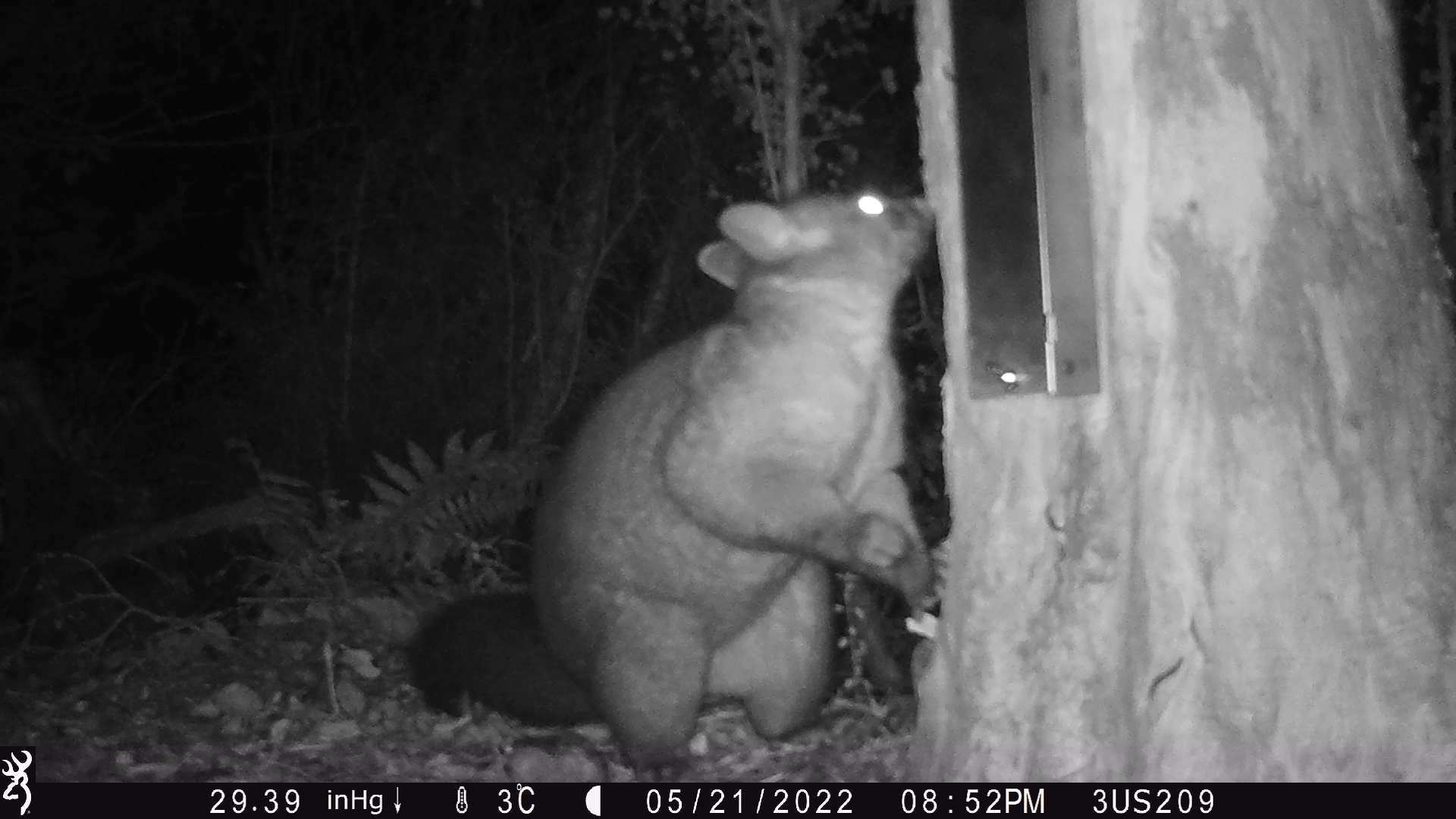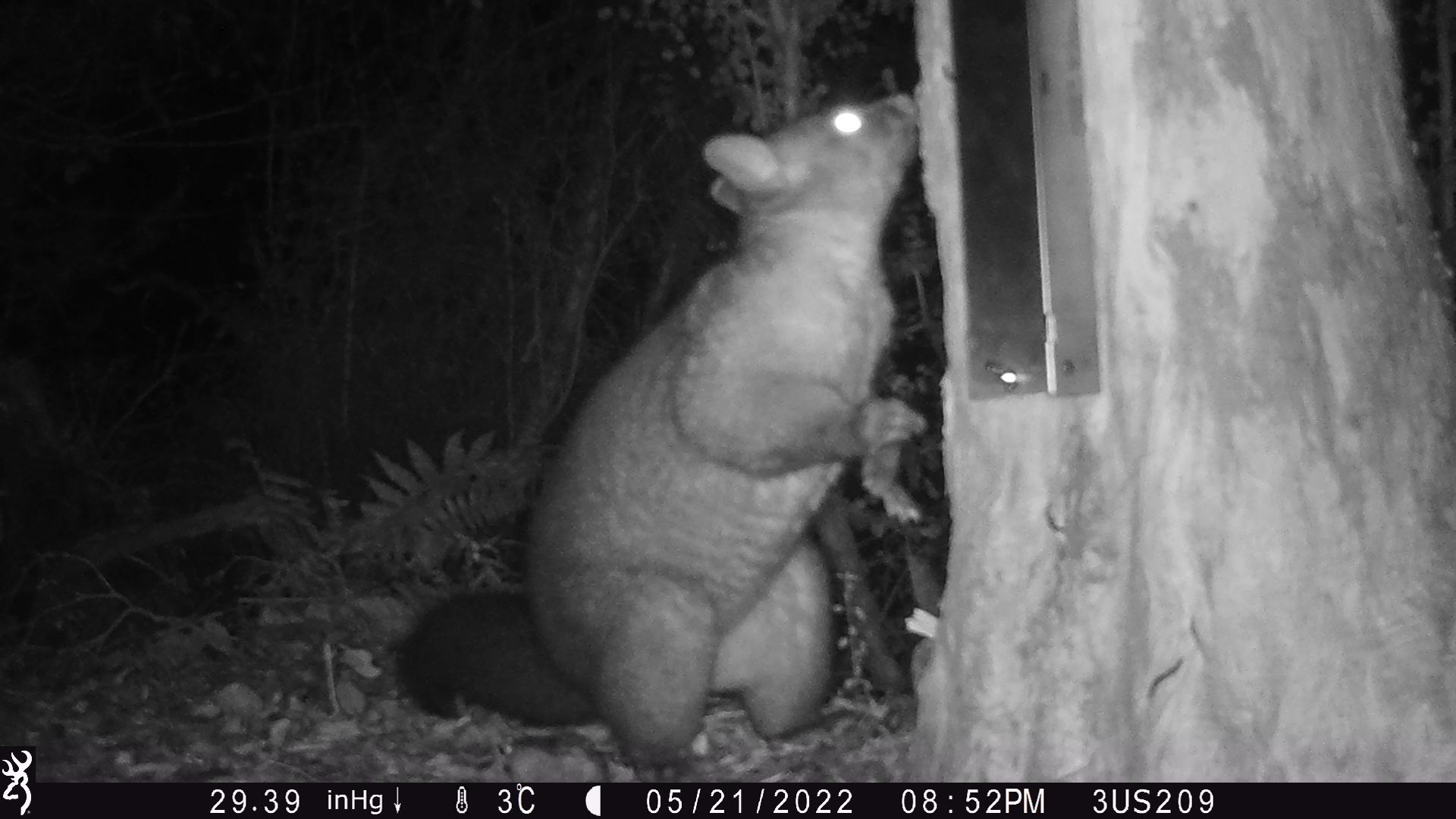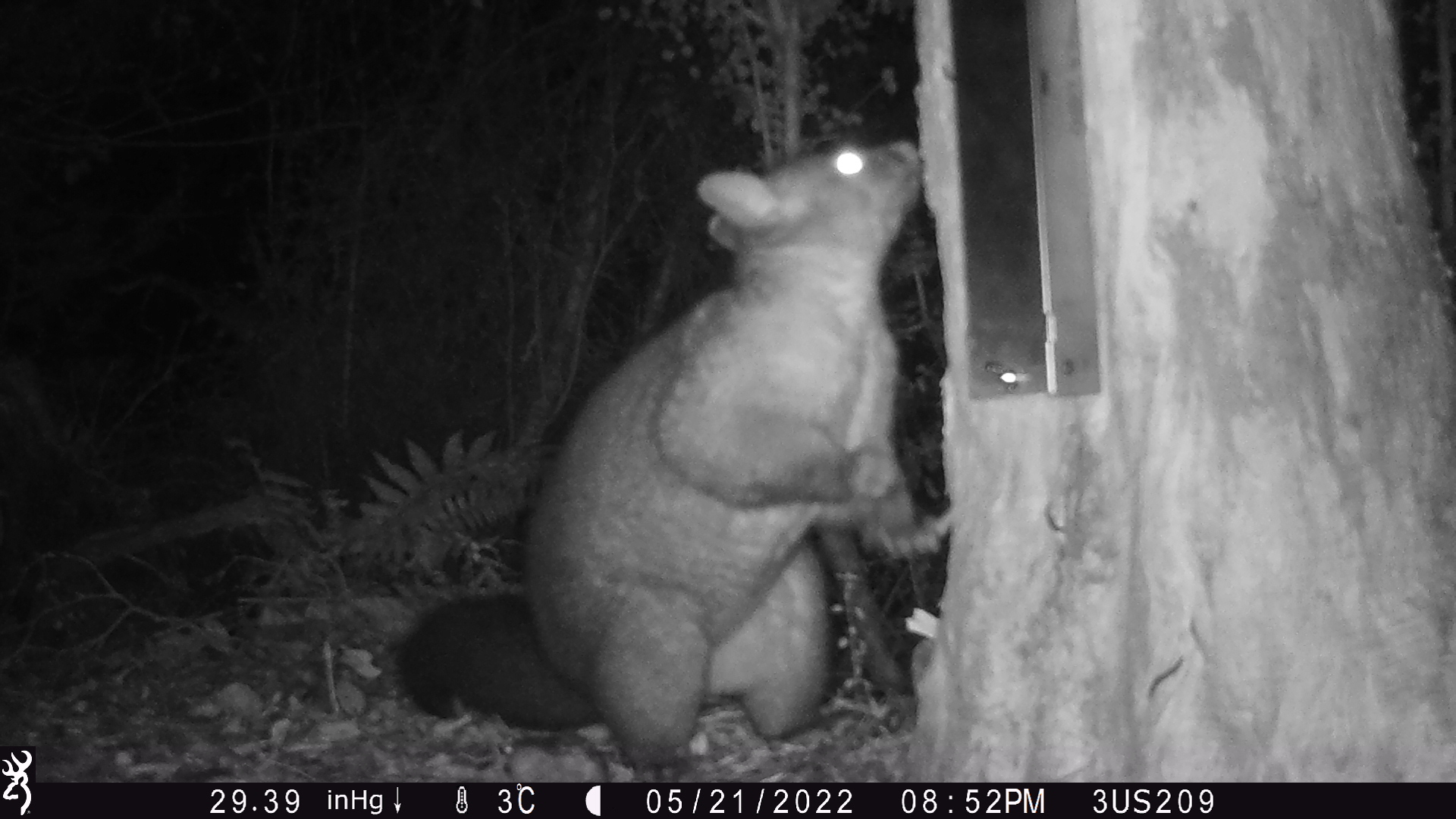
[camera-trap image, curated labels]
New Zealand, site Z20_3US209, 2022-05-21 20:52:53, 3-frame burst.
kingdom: Animalia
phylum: Chordata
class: Mammalia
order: Diprotodontia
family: Phalangeridae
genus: Trichosurus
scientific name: Trichosurus vulpecula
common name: common brushtail possum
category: possum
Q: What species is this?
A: Possum (common brushtail possum) (Trichosurus vulpecula).